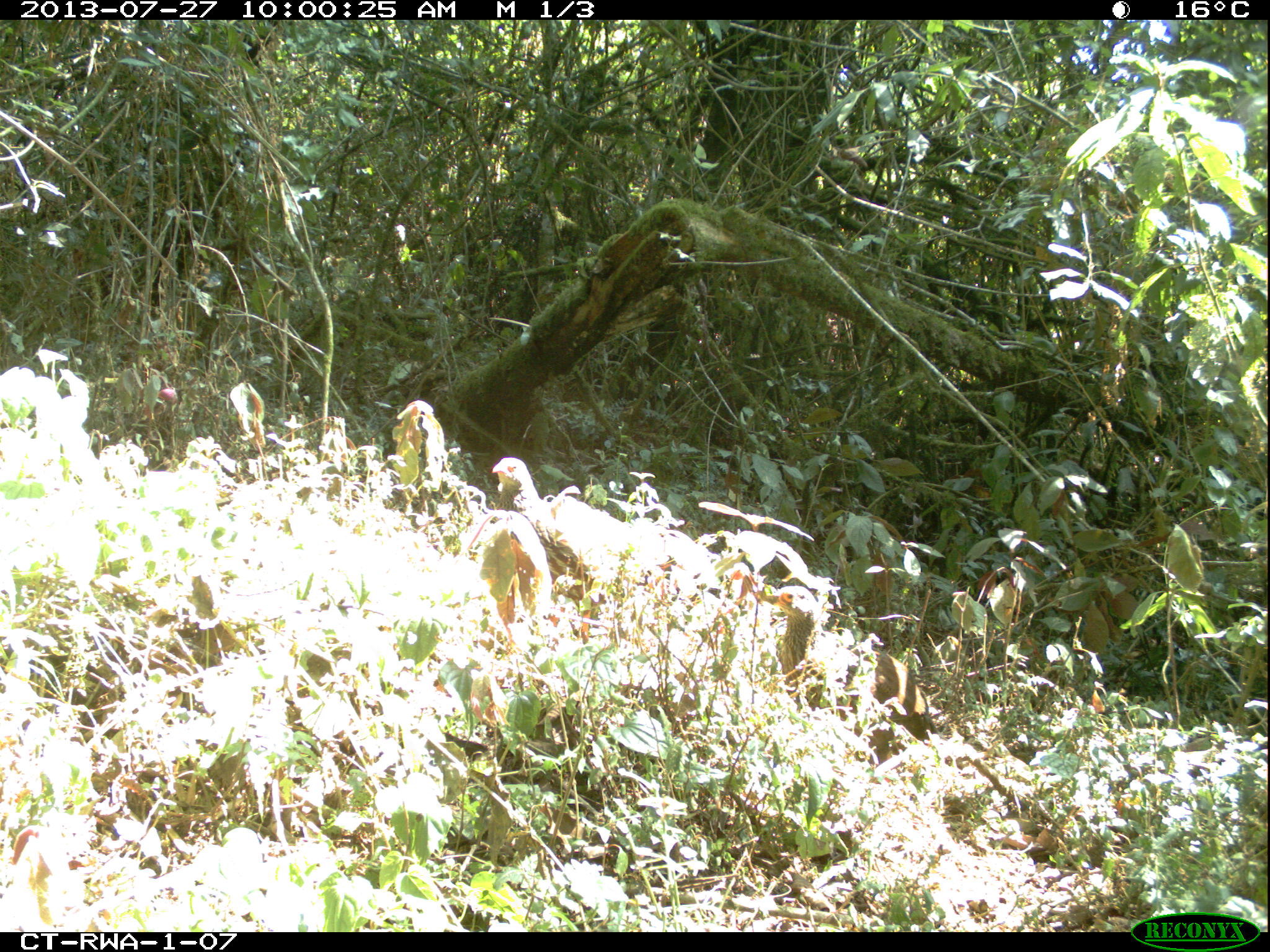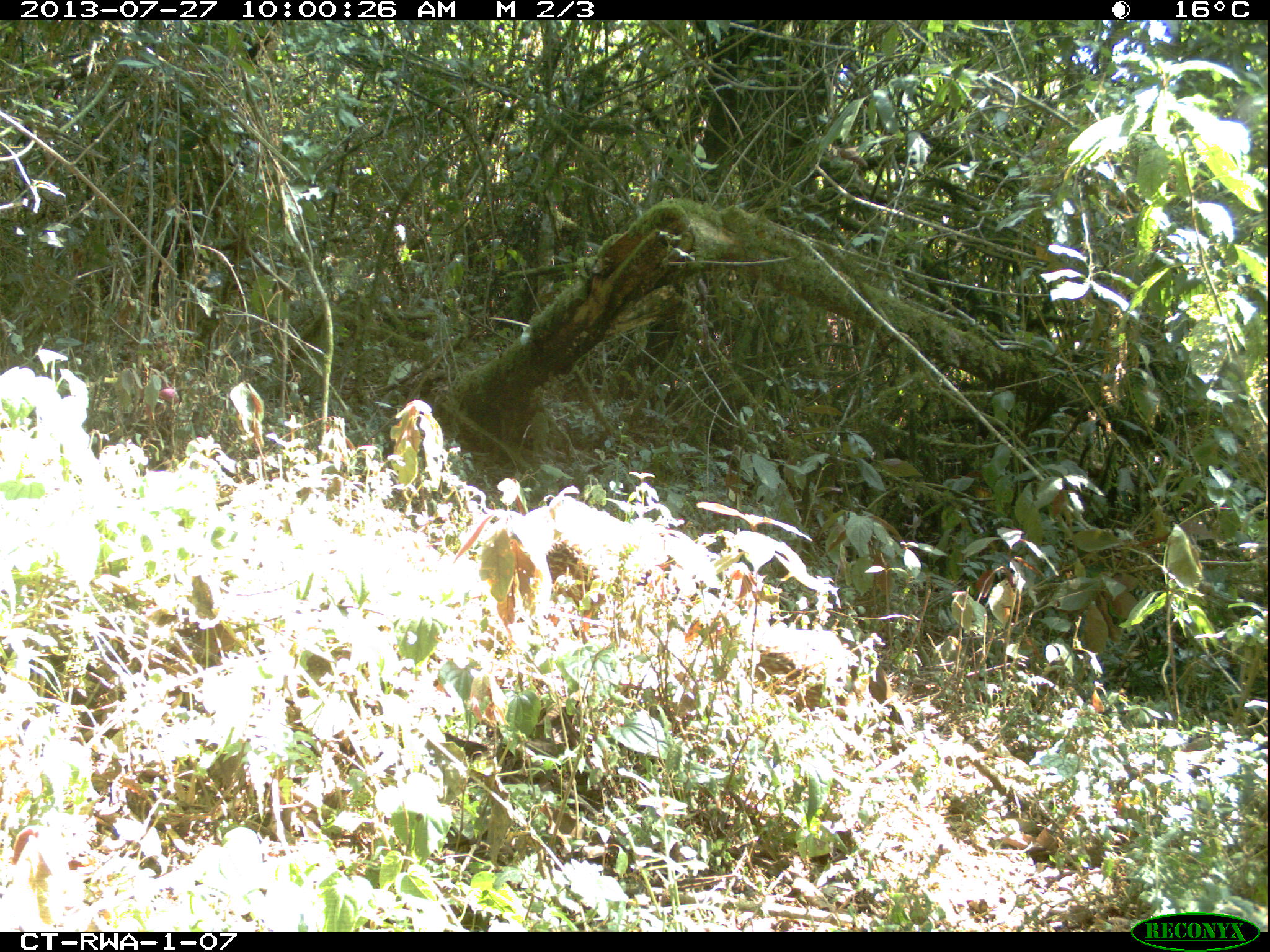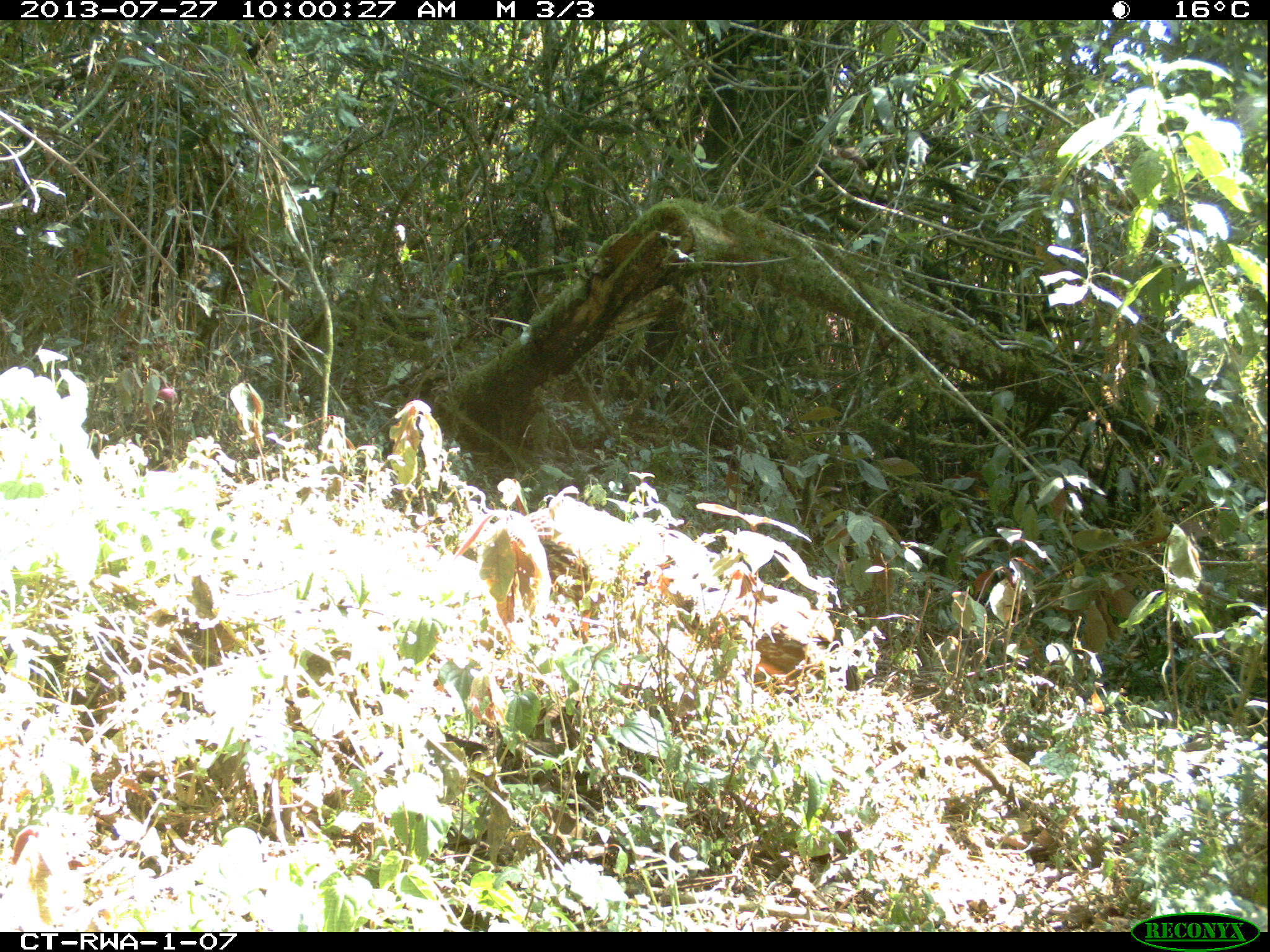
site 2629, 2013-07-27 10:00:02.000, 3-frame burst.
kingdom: Animalia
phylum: Chordata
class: Aves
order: Galliformes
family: Phasianidae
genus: Pternistis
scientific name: Pternistis nobilis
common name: handsome francolin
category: francolinus nobilis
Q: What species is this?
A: Francolinus nobilis (handsome francolin) (Pternistis nobilis).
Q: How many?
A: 2.